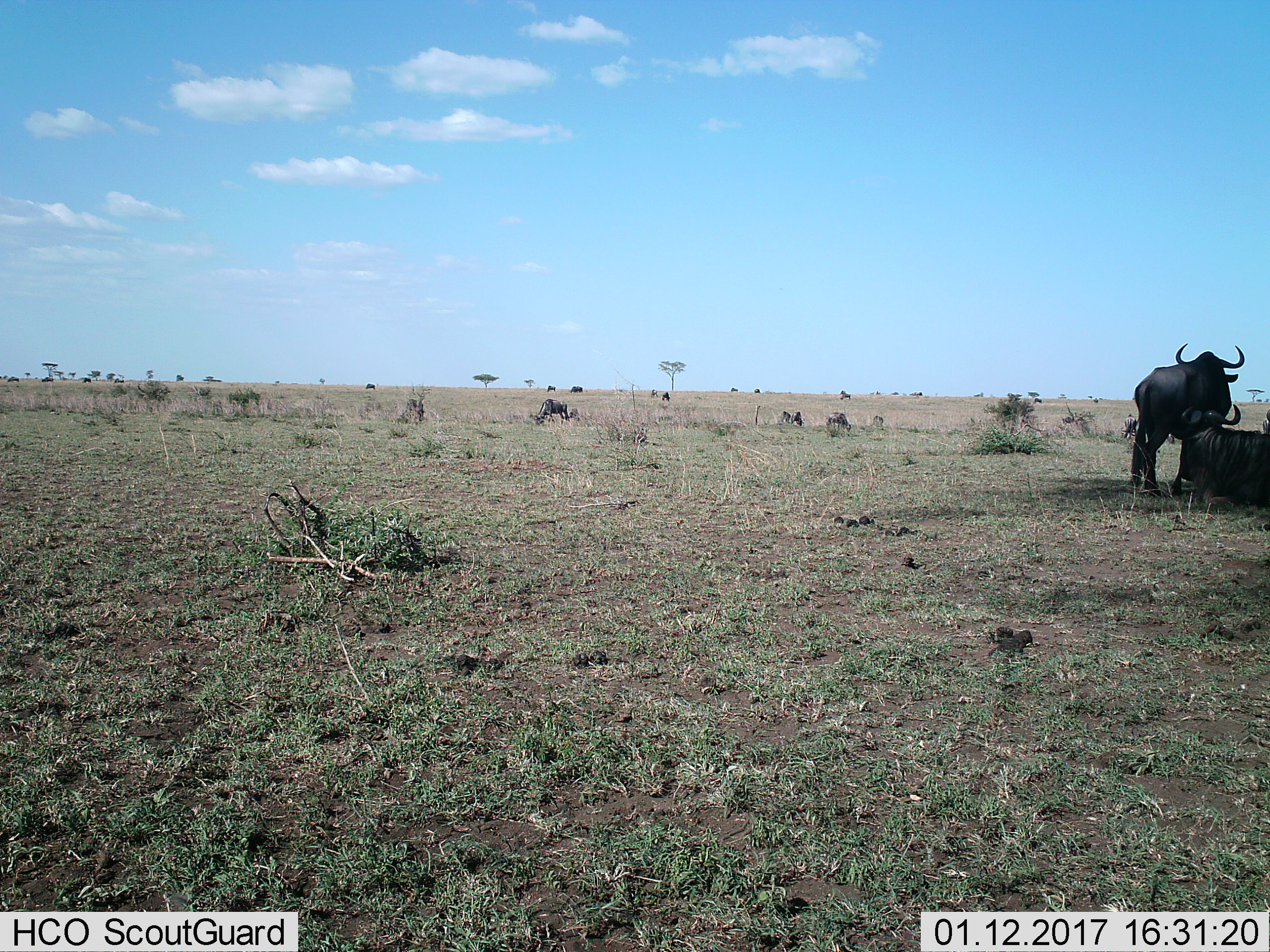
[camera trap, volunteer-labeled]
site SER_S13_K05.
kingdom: Animalia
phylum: Chordata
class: Mammalia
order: Artiodactyla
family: Bovidae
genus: Connochaetes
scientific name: Connochaetes taurinus taurinus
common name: blue wildebeest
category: wildebeestblue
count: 7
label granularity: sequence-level